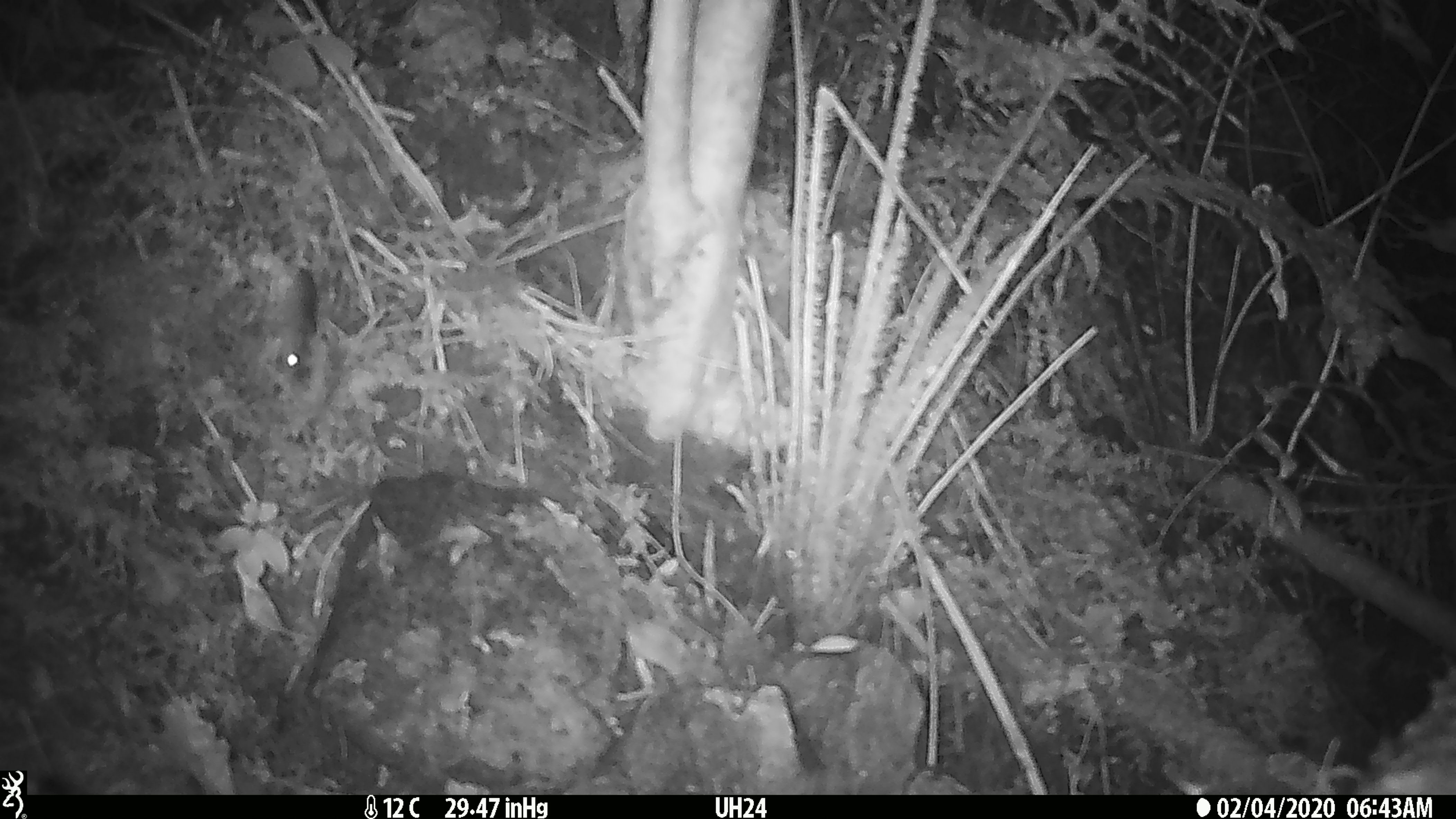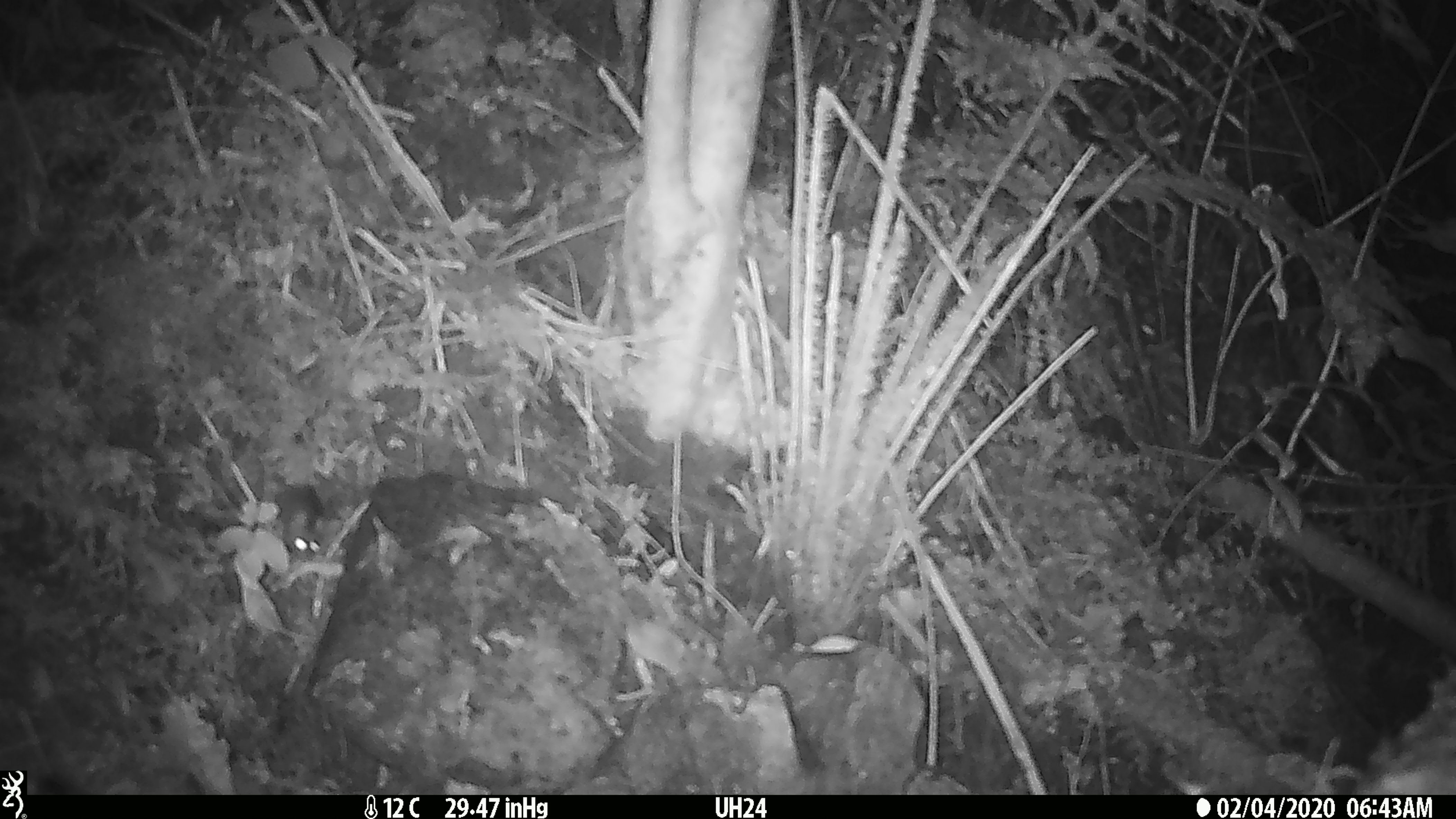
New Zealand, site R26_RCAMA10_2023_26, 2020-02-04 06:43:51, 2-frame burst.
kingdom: Animalia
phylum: Chordata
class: Mammalia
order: Rodentia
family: Muridae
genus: Mus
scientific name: Mus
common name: mouse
Mouse (Mus).